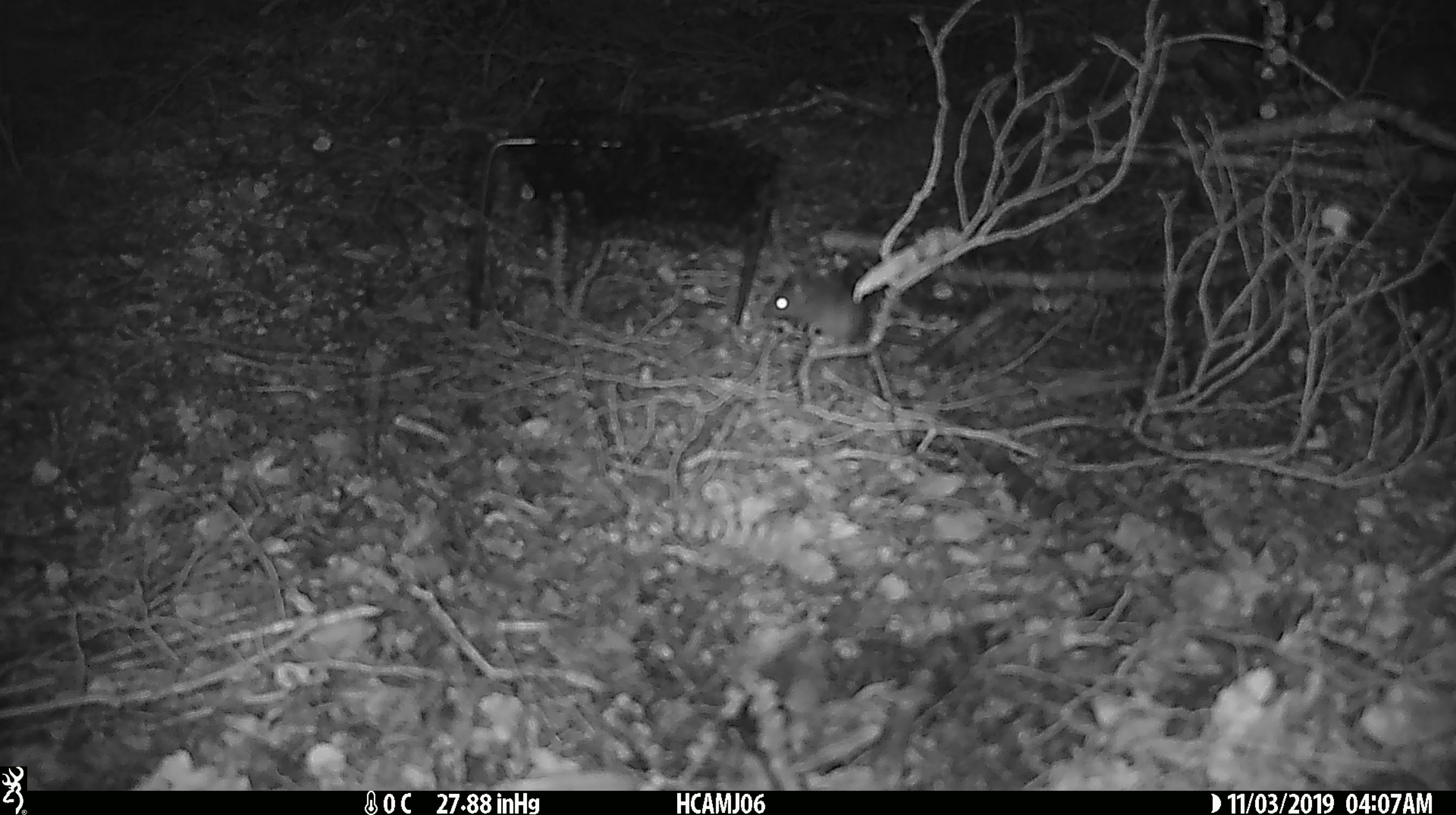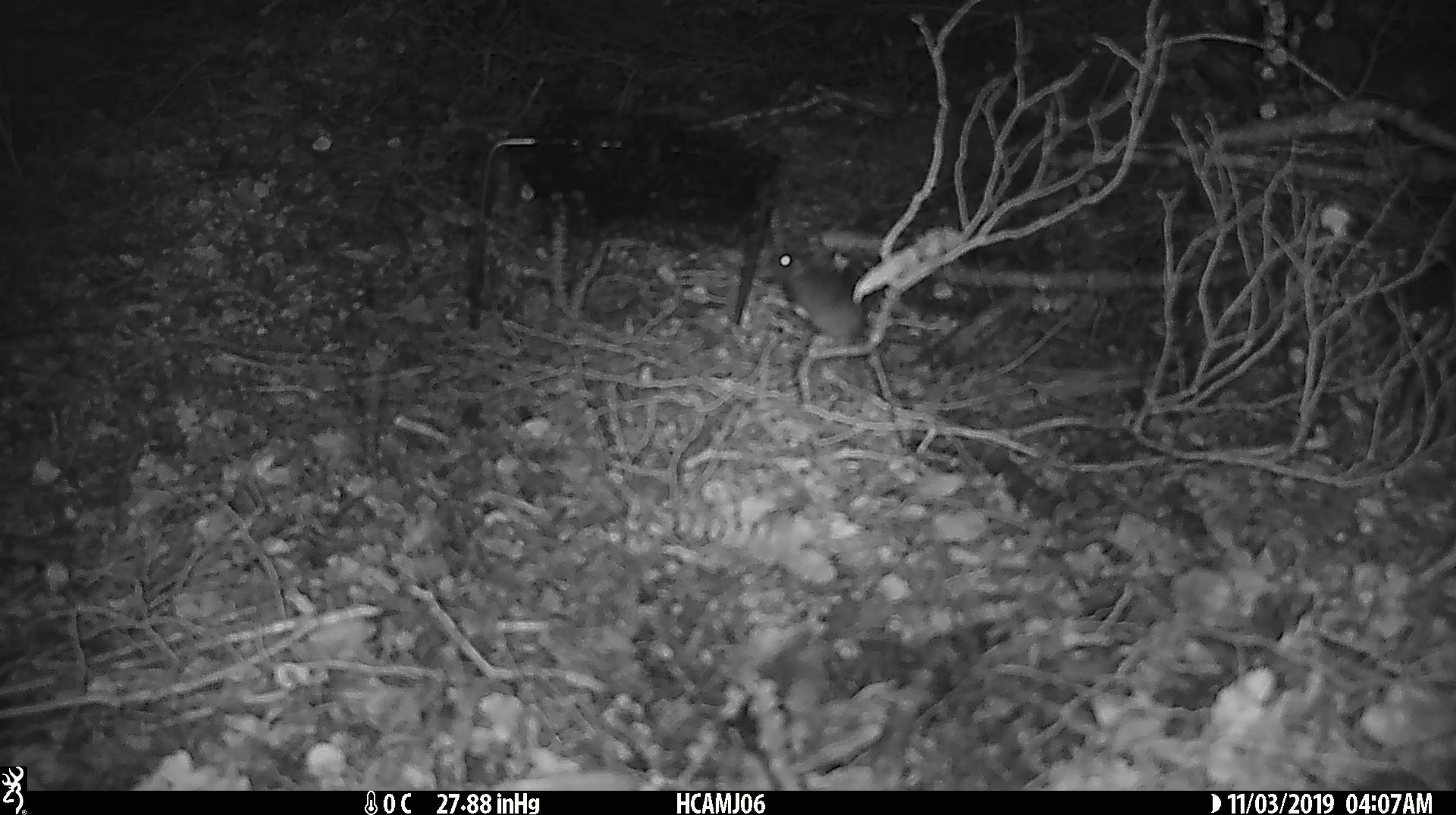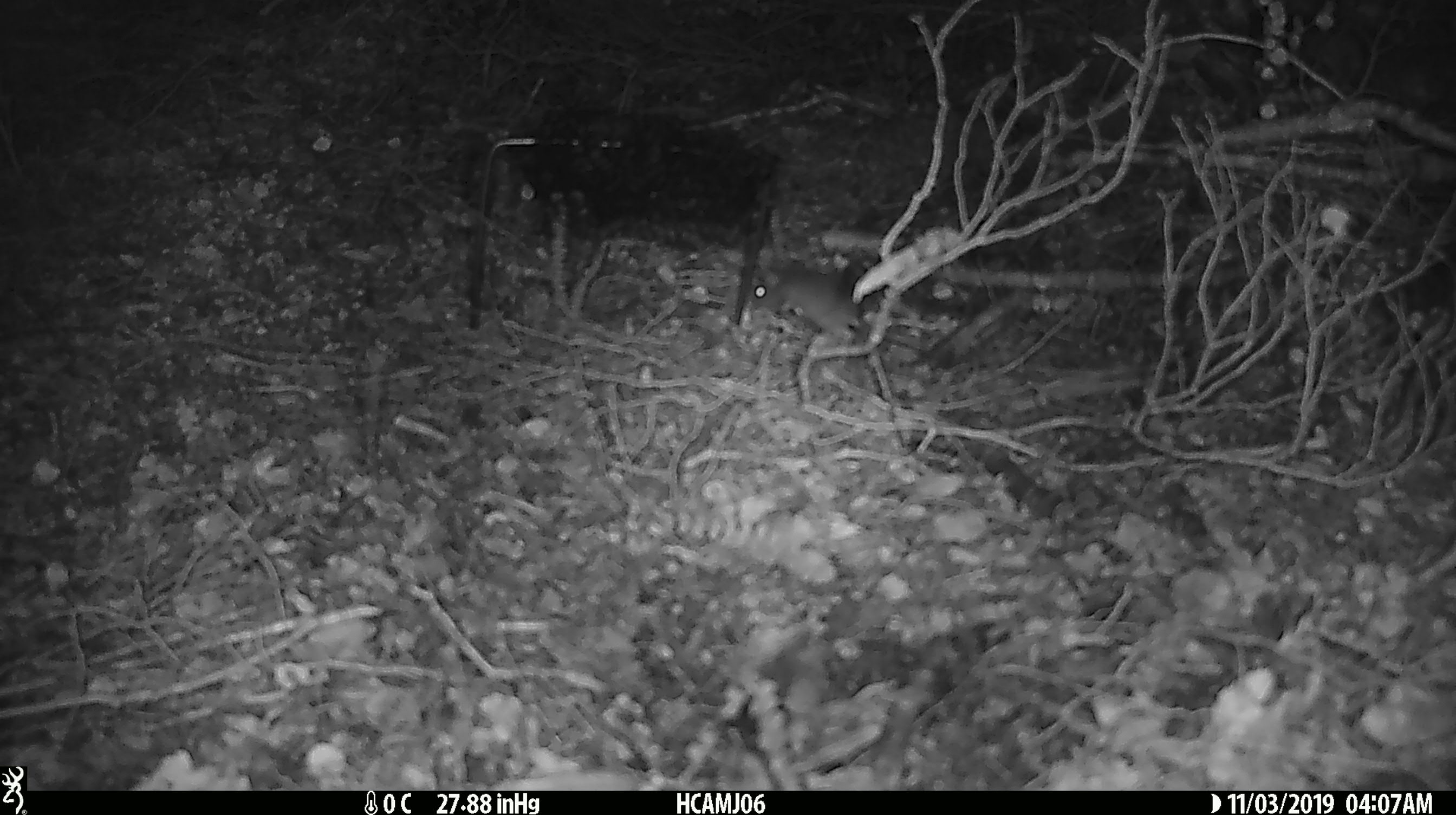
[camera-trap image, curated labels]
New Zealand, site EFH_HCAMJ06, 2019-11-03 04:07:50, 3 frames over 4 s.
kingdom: Animalia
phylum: Chordata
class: Mammalia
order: Rodentia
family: Muridae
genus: Mus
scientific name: Mus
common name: mouse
Mouse (Mus).